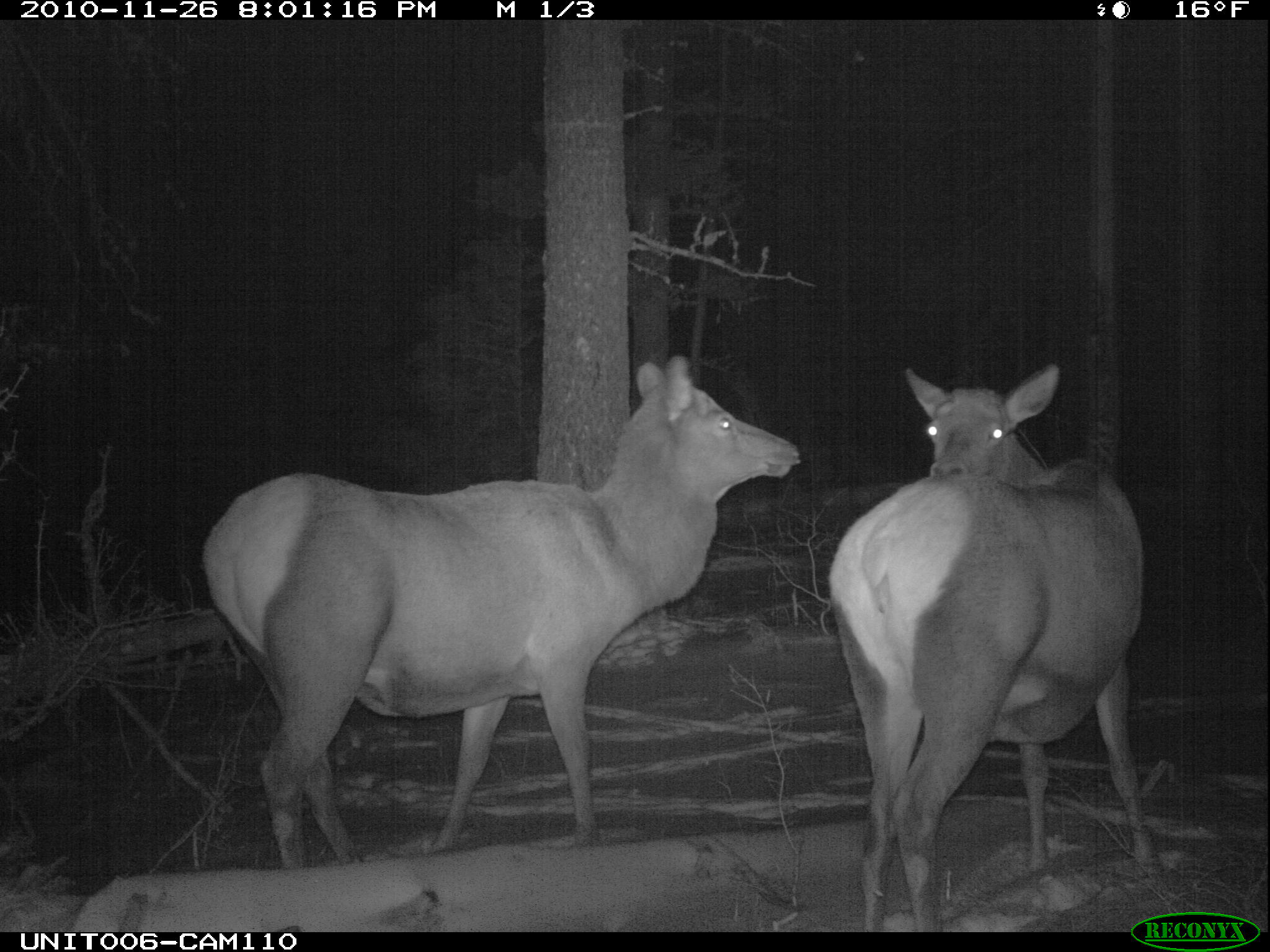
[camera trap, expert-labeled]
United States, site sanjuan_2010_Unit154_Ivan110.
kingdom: Animalia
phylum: Chordata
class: Mammalia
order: Artiodactyla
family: Cervidae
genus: Cervus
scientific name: Cervus elaphus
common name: red deer